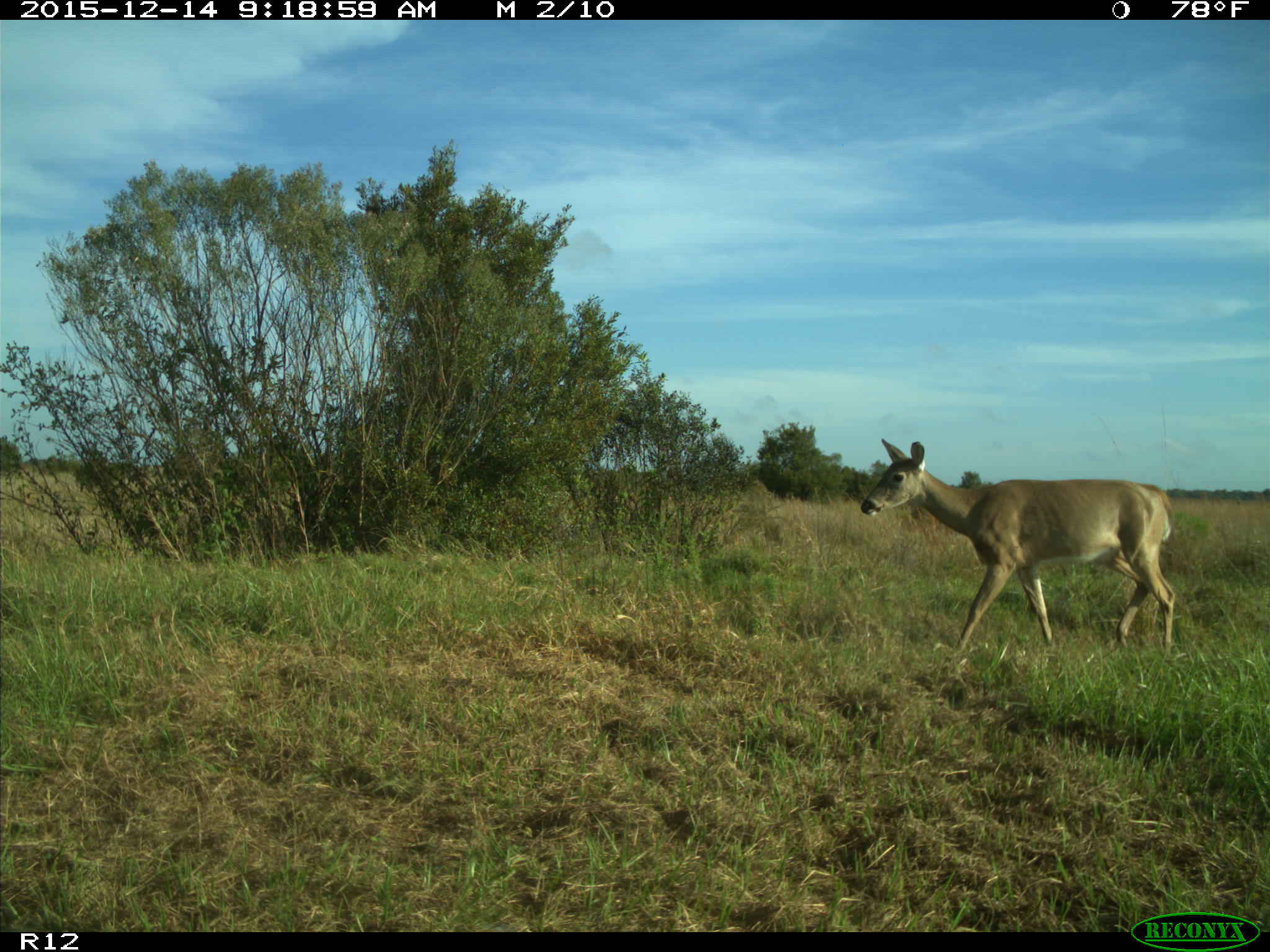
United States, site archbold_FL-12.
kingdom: Animalia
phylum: Chordata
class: Mammalia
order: Artiodactyla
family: Cervidae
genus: Odocoileus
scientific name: Odocoileus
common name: deer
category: unidentified deer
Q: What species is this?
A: Unidentified deer (deer) (Odocoileus).